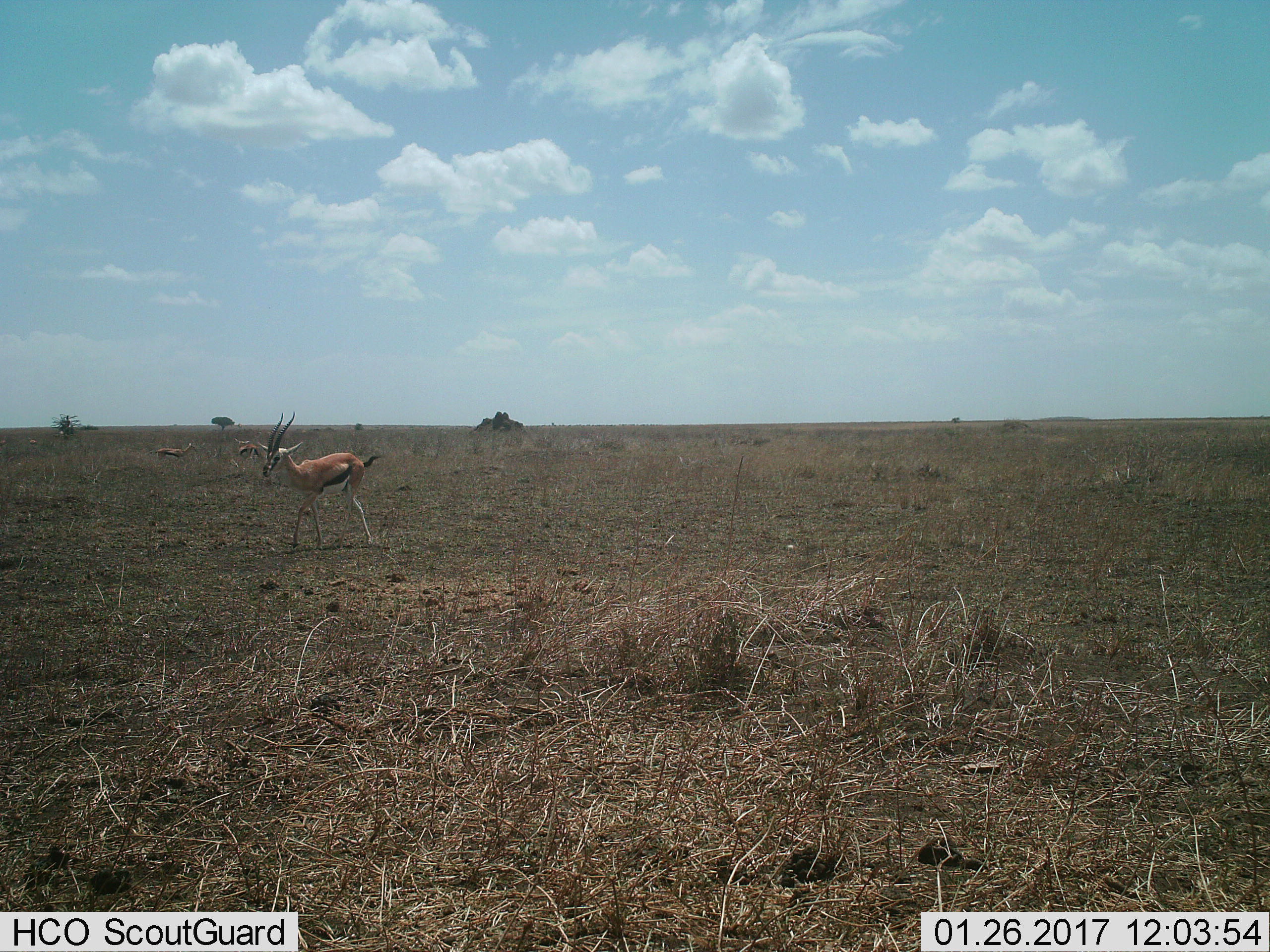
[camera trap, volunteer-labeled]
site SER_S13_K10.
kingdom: Animalia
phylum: Chordata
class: Mammalia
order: Artiodactyla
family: Bovidae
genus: Eudorcas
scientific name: Eudorcas thomsonii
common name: thomson's gazelle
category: gazellethomsons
Gazellethomsons (thomson's gazelle) (Eudorcas thomsonii), count 3. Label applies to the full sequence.